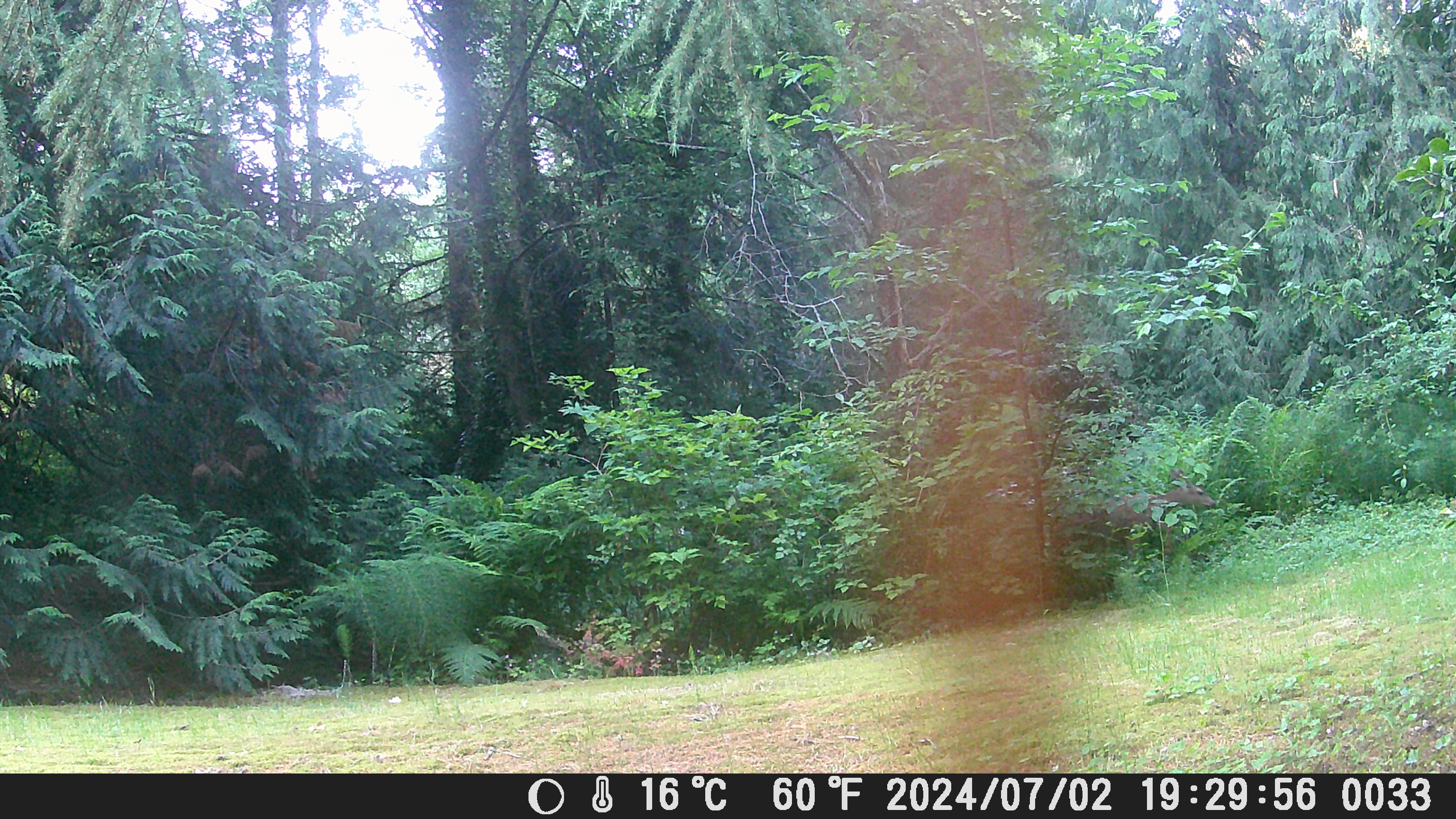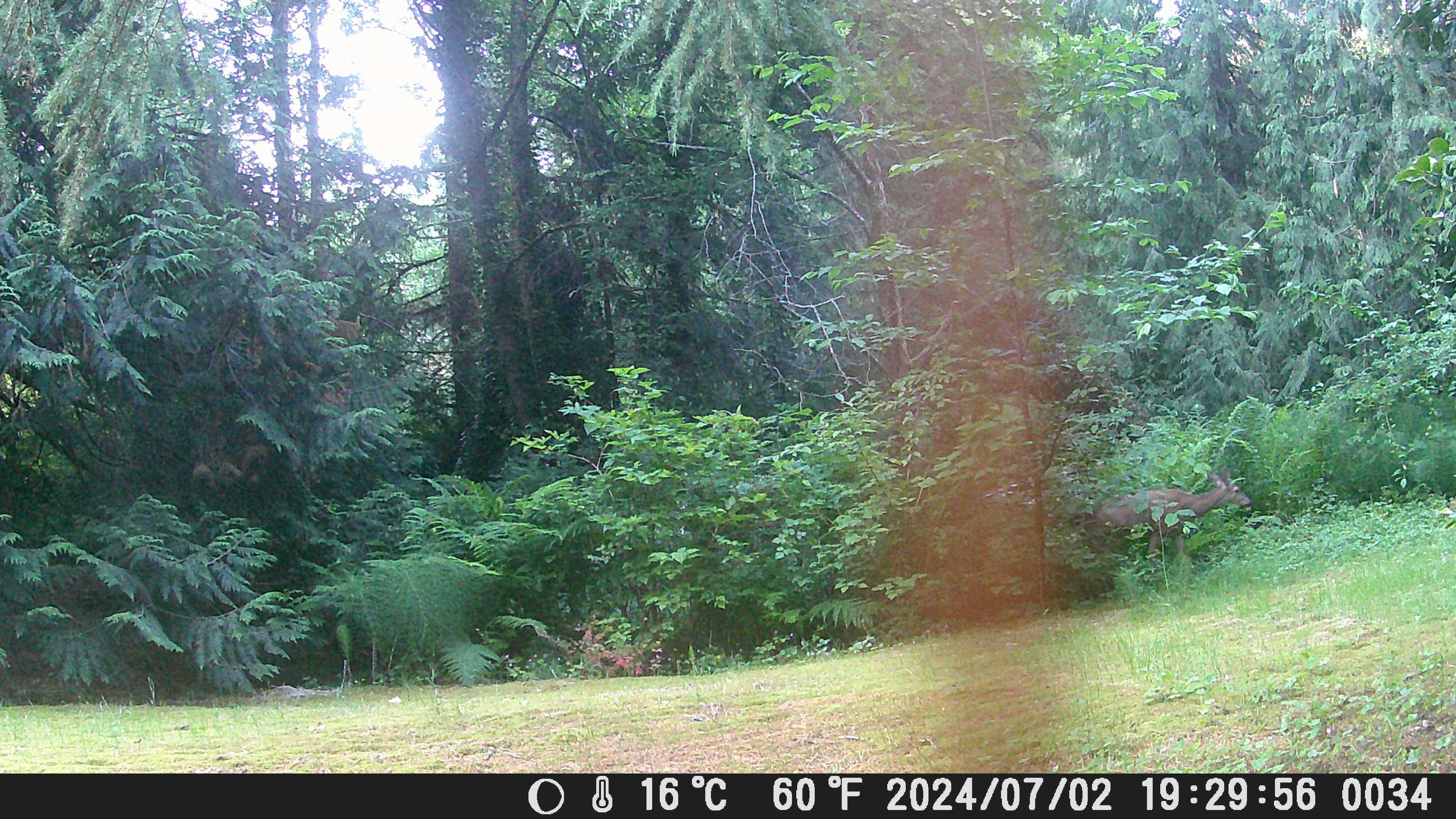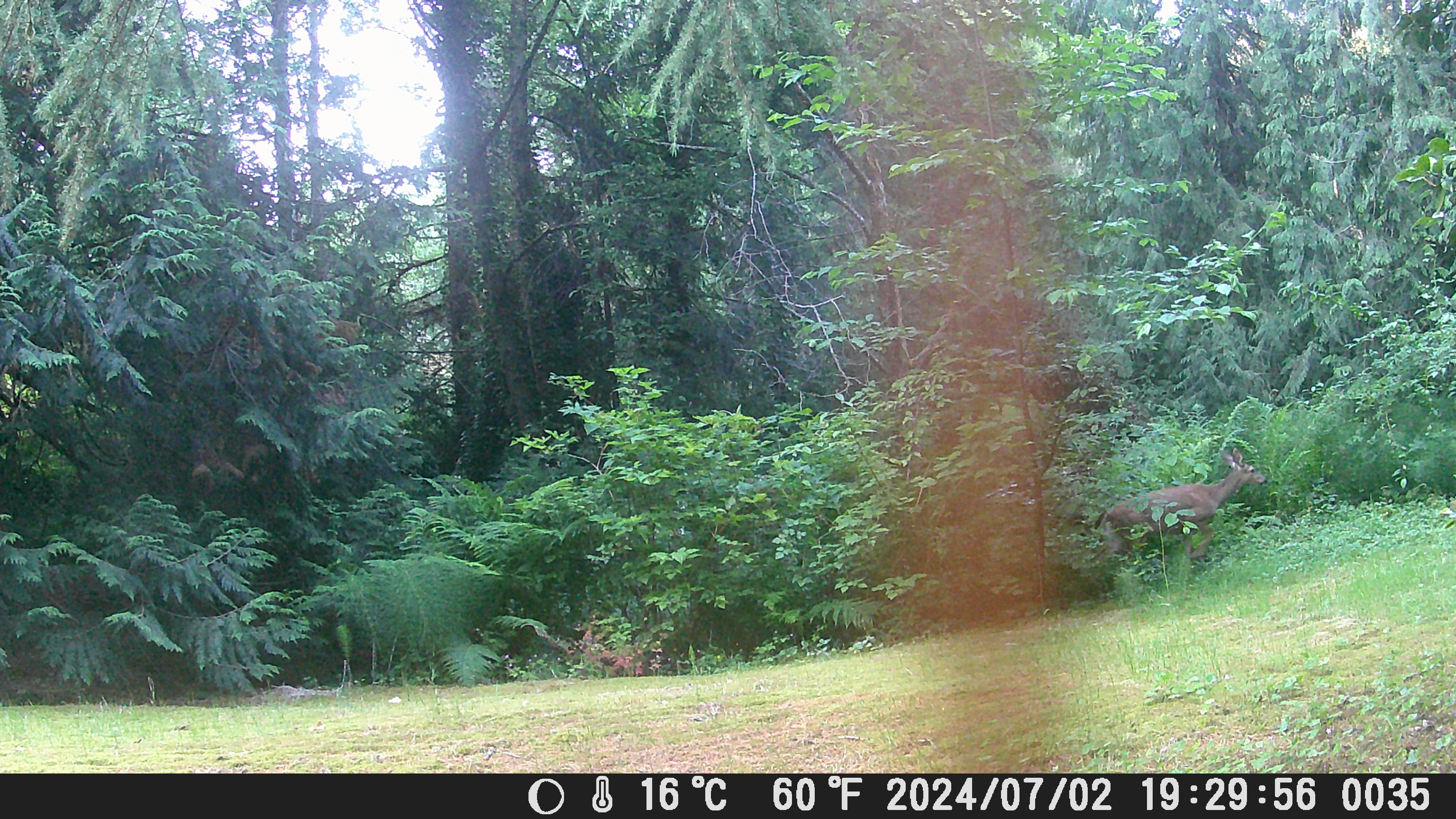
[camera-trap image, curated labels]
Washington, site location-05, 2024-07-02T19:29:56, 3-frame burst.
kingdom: Animalia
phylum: Chordata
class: Mammalia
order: Artiodactyla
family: Cervidae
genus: Odocoileus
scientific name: Odocoileus hemionus columbianus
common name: columbian blacktail deer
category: deer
Deer (columbian blacktail deer) (Odocoileus hemionus columbianus).